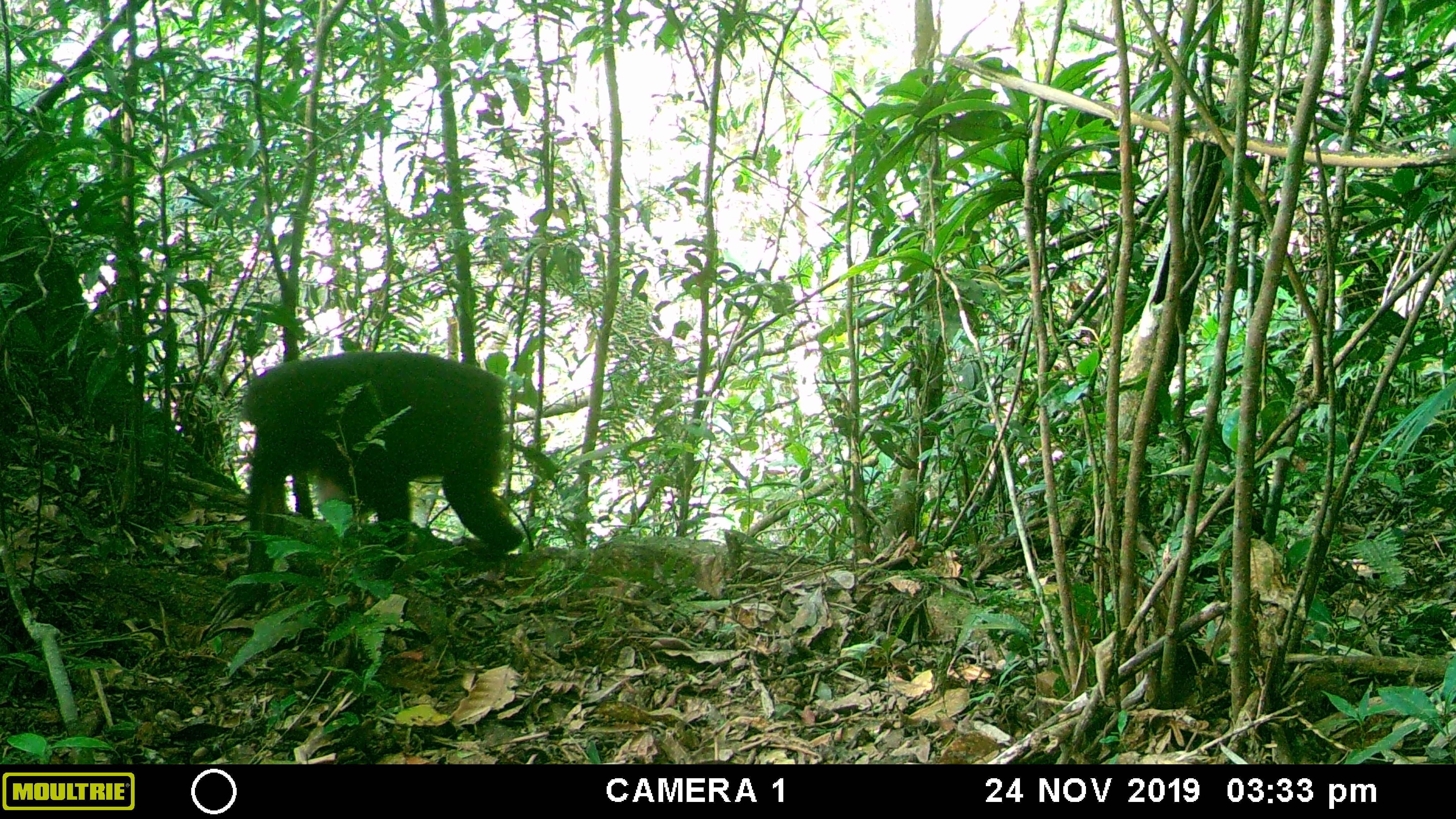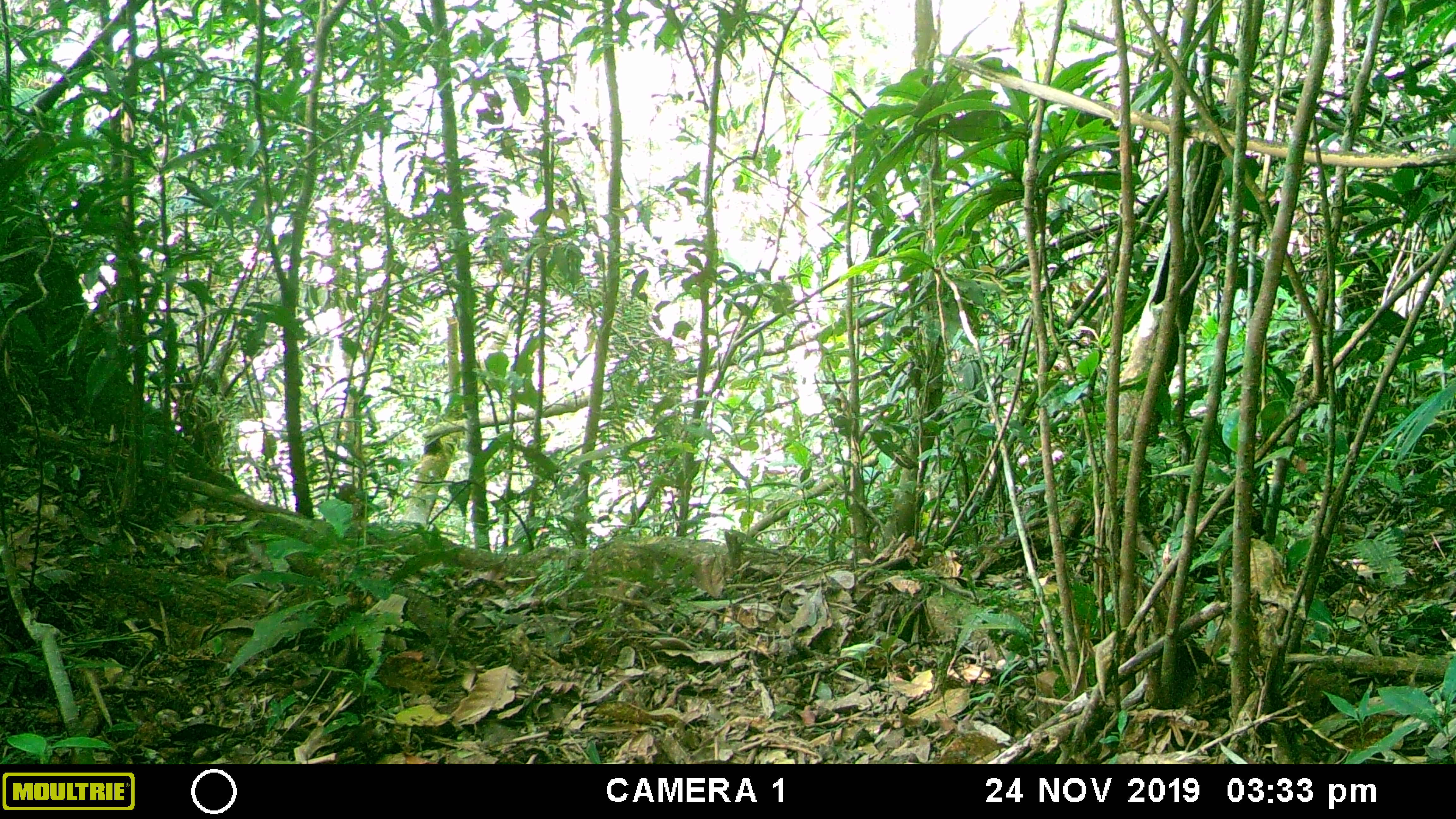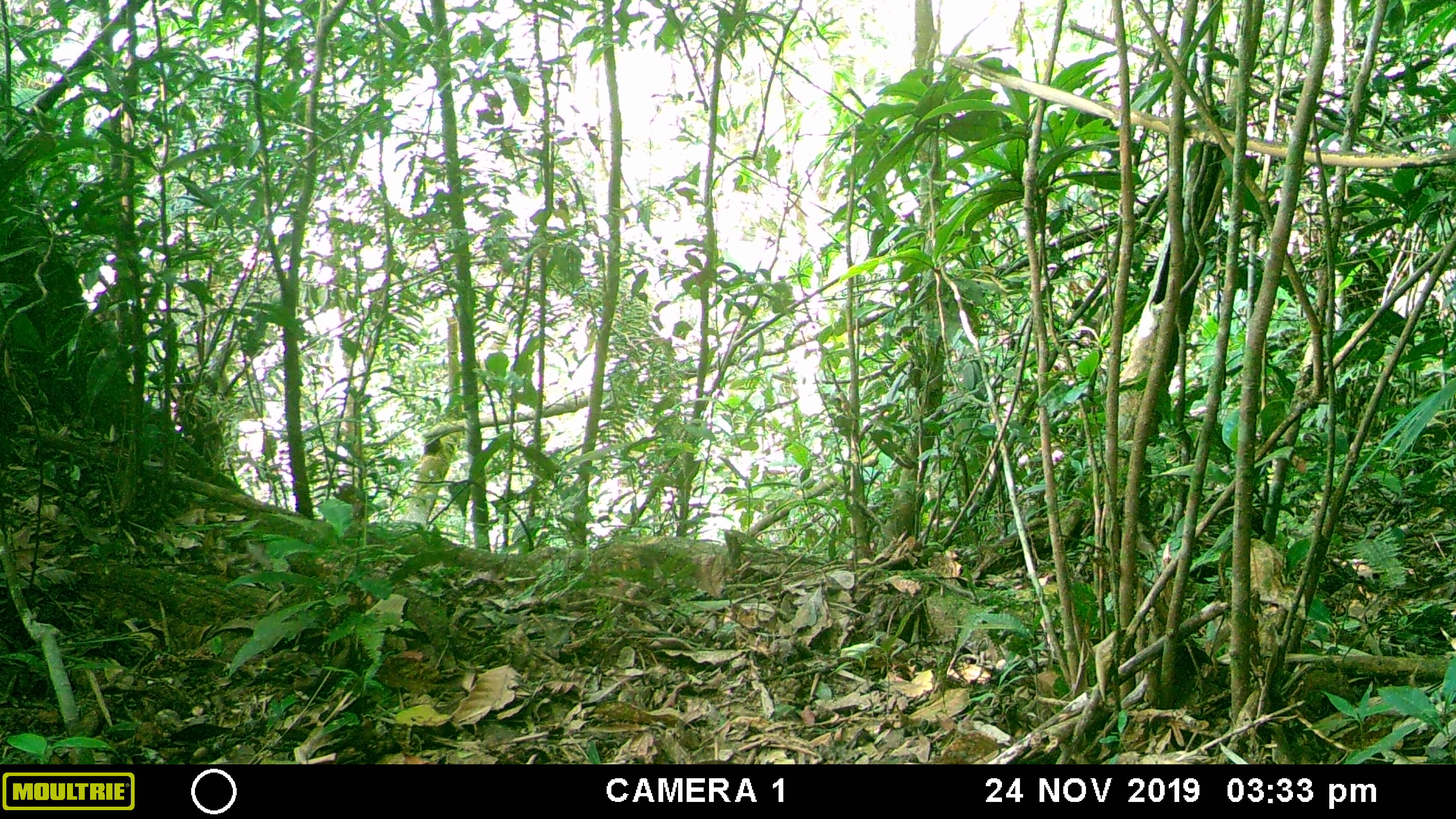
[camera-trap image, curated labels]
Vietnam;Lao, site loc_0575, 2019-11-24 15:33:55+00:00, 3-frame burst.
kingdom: Animalia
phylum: Chordata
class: Mammalia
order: Primates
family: Cercopithecidae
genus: Macaca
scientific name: Macaca arctoides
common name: stump-tailed macaque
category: stump tailed macaque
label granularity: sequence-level